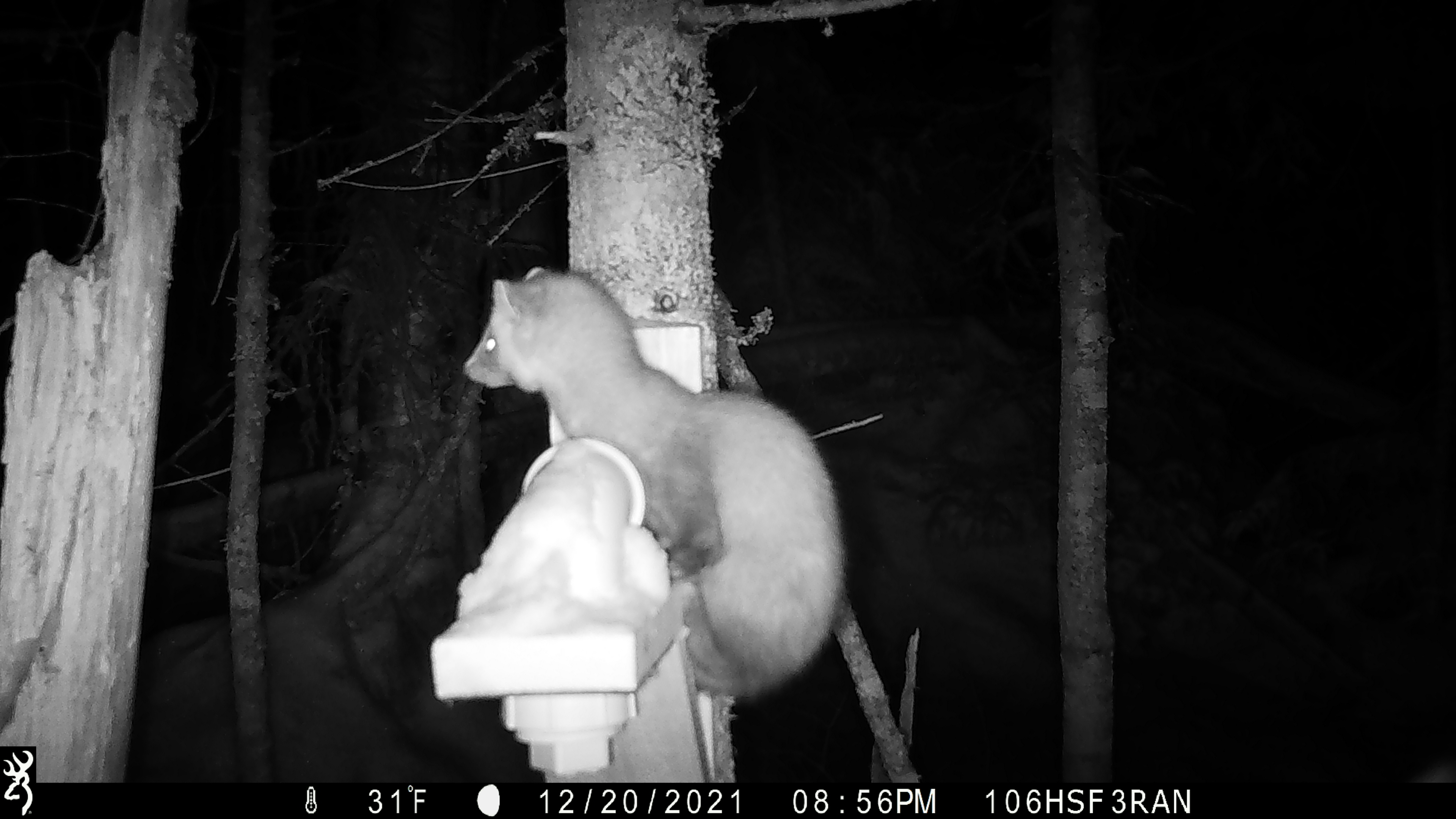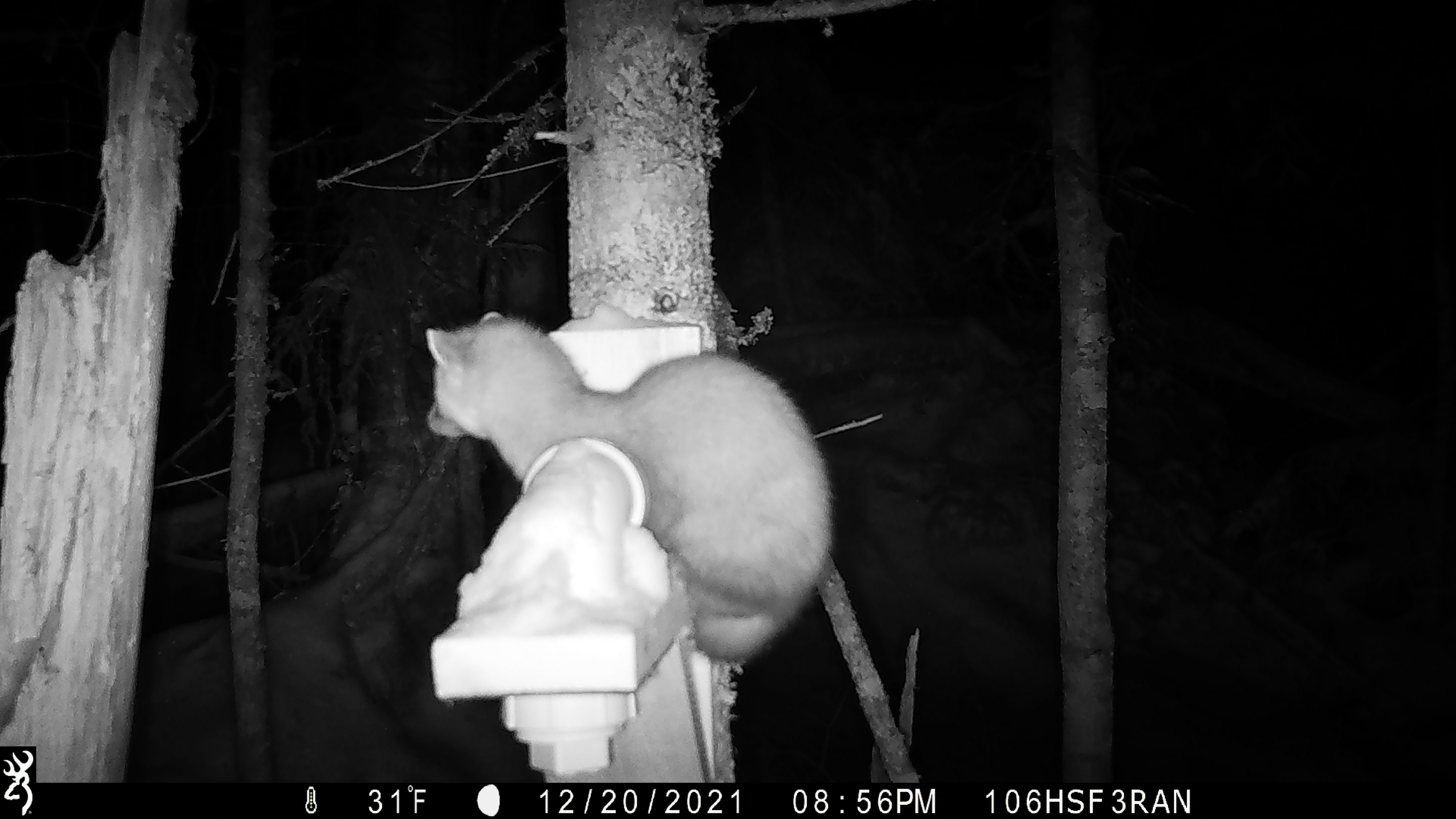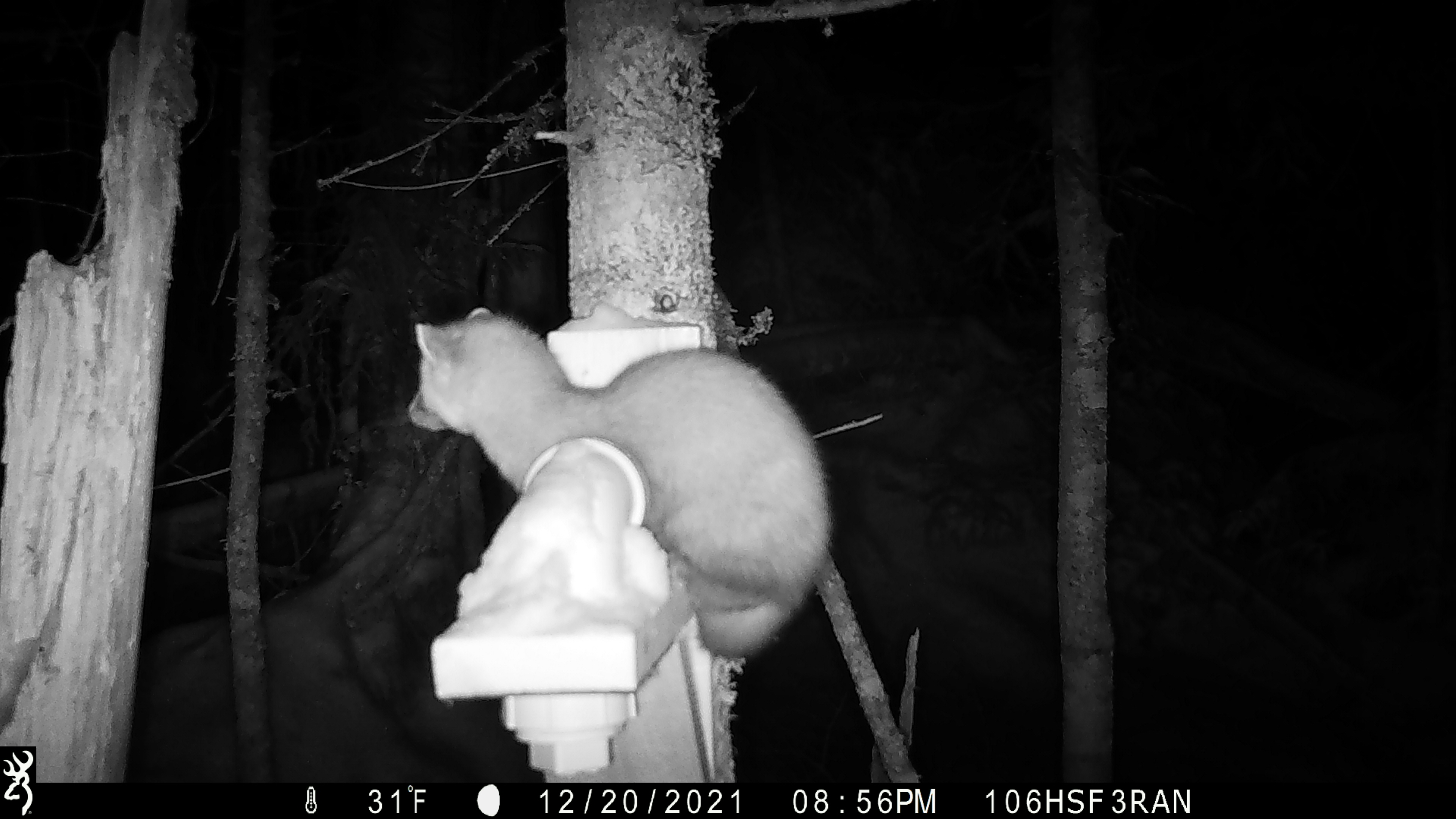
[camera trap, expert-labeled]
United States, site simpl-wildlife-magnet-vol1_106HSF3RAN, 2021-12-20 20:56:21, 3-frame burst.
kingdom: Animalia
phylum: Chordata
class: Mammalia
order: Carnivora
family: Mustelidae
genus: Martes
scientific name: Martes americana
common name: american marten